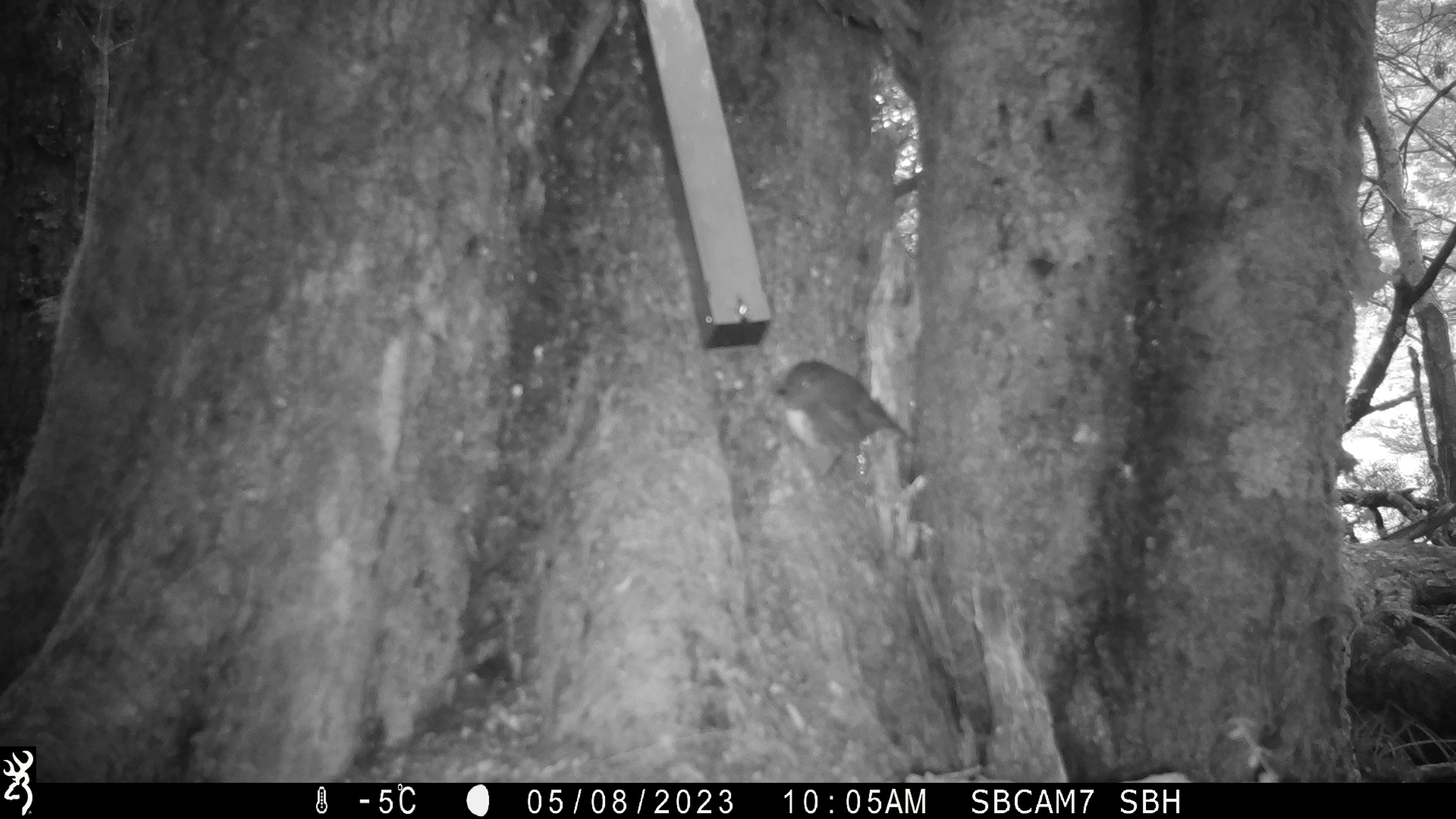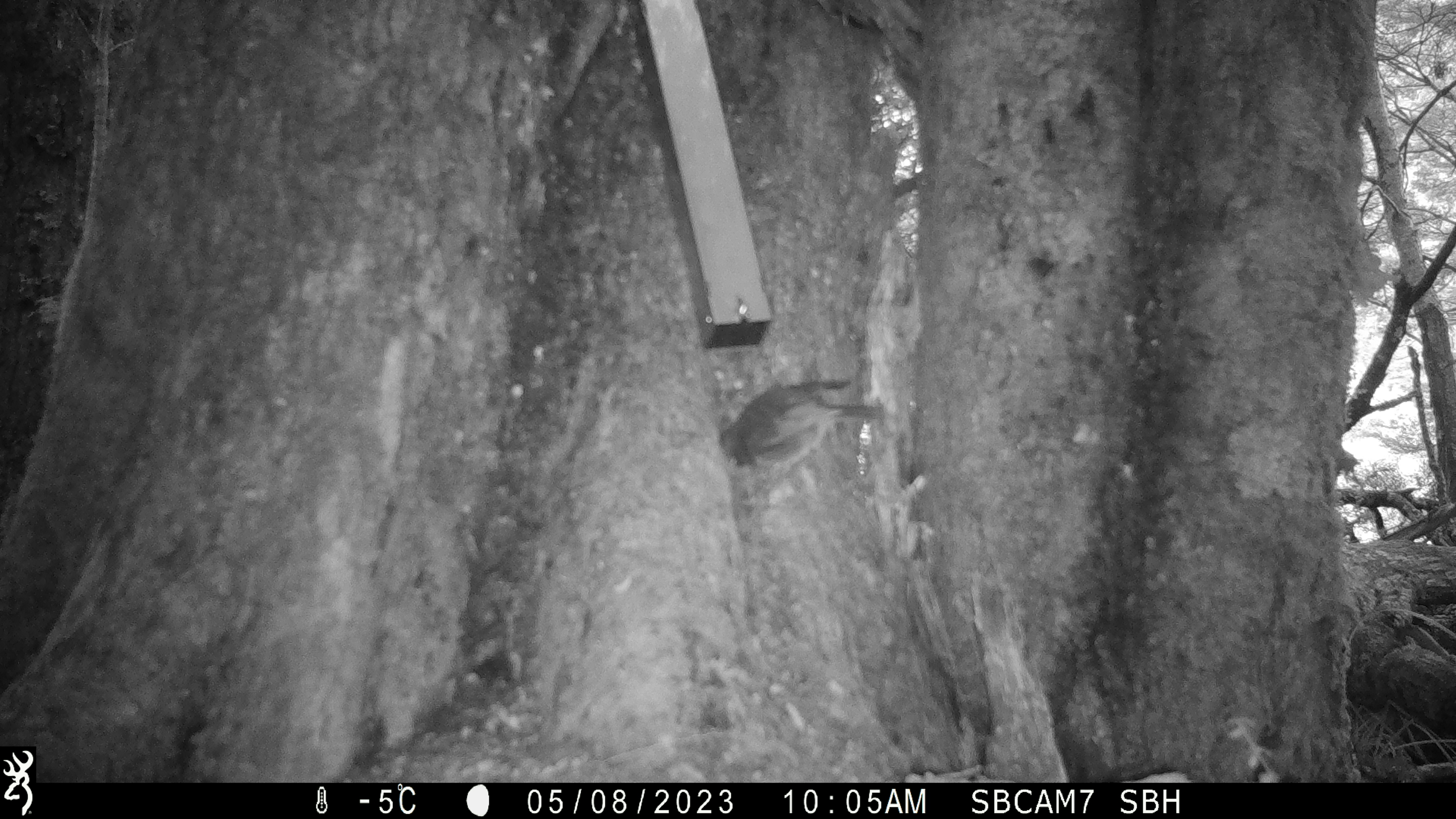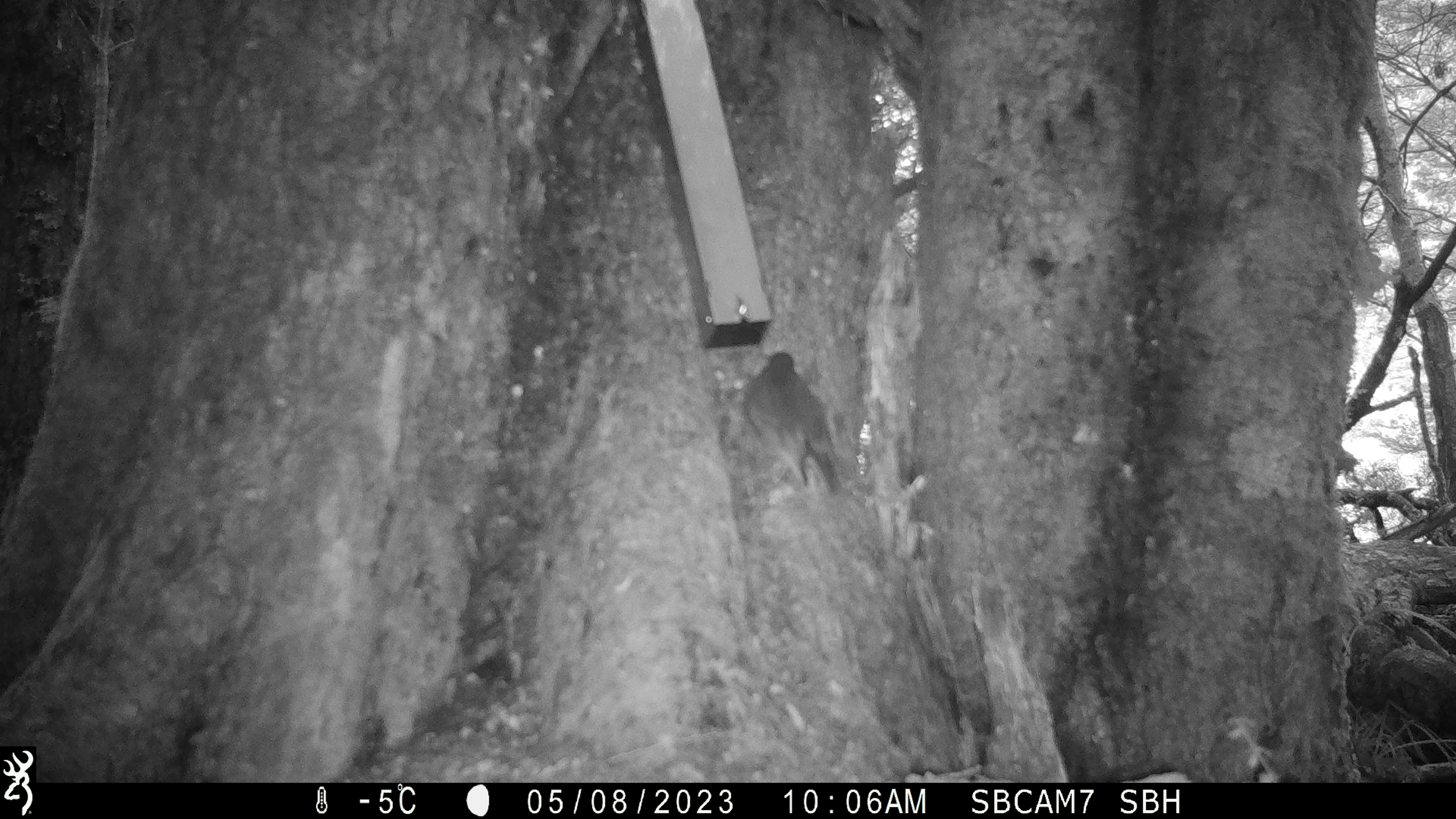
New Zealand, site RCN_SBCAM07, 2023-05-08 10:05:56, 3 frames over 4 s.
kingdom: Animalia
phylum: Chordata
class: Aves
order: Passeriformes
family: Petroicidae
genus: Petroica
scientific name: Petroica australis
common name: new zealand robin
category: robin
Robin (new zealand robin) (Petroica australis).